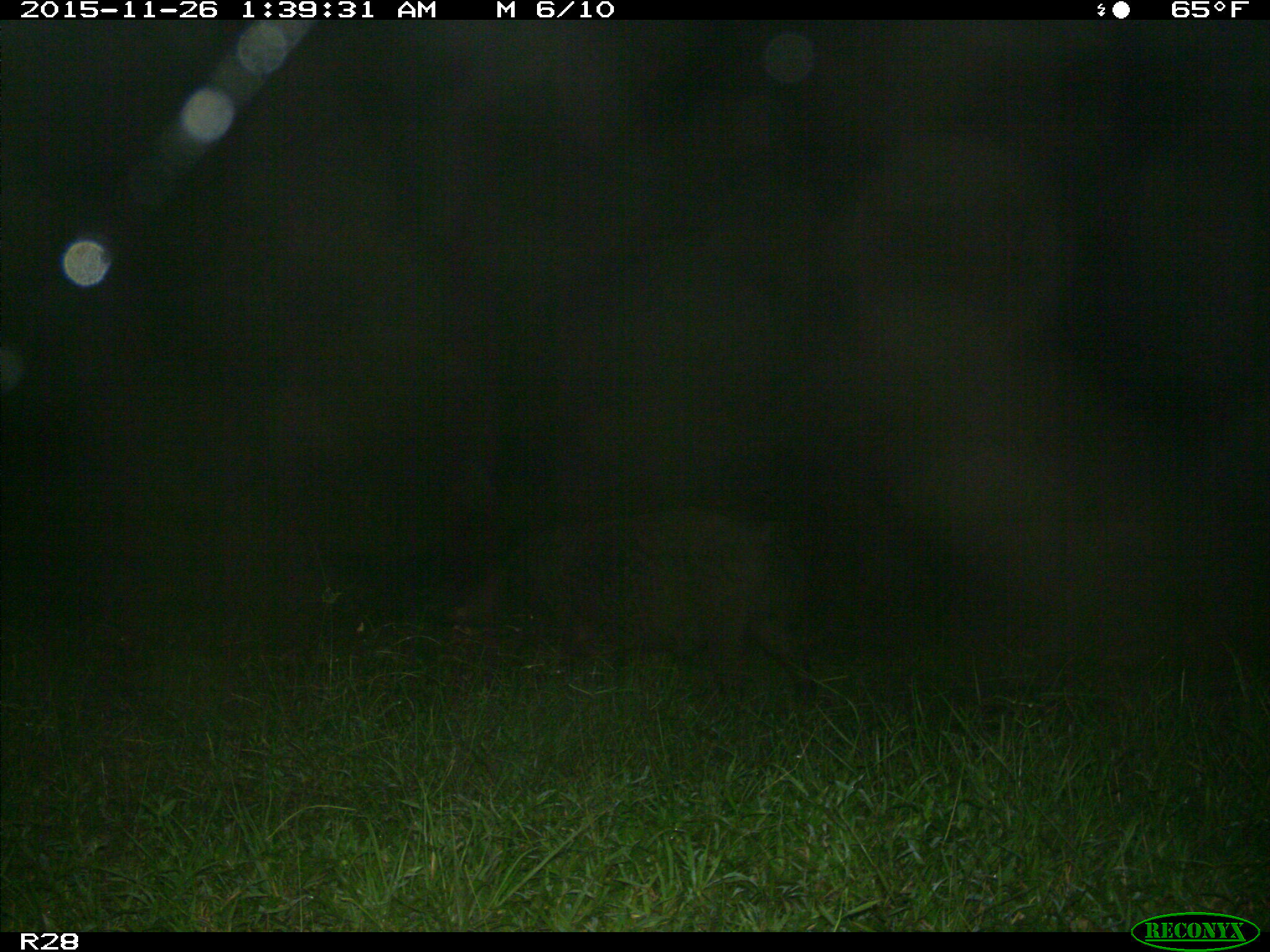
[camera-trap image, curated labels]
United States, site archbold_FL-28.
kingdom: Animalia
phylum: Chordata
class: Mammalia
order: Artiodactyla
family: Suidae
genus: Sus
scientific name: Sus scrofa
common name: wild boar